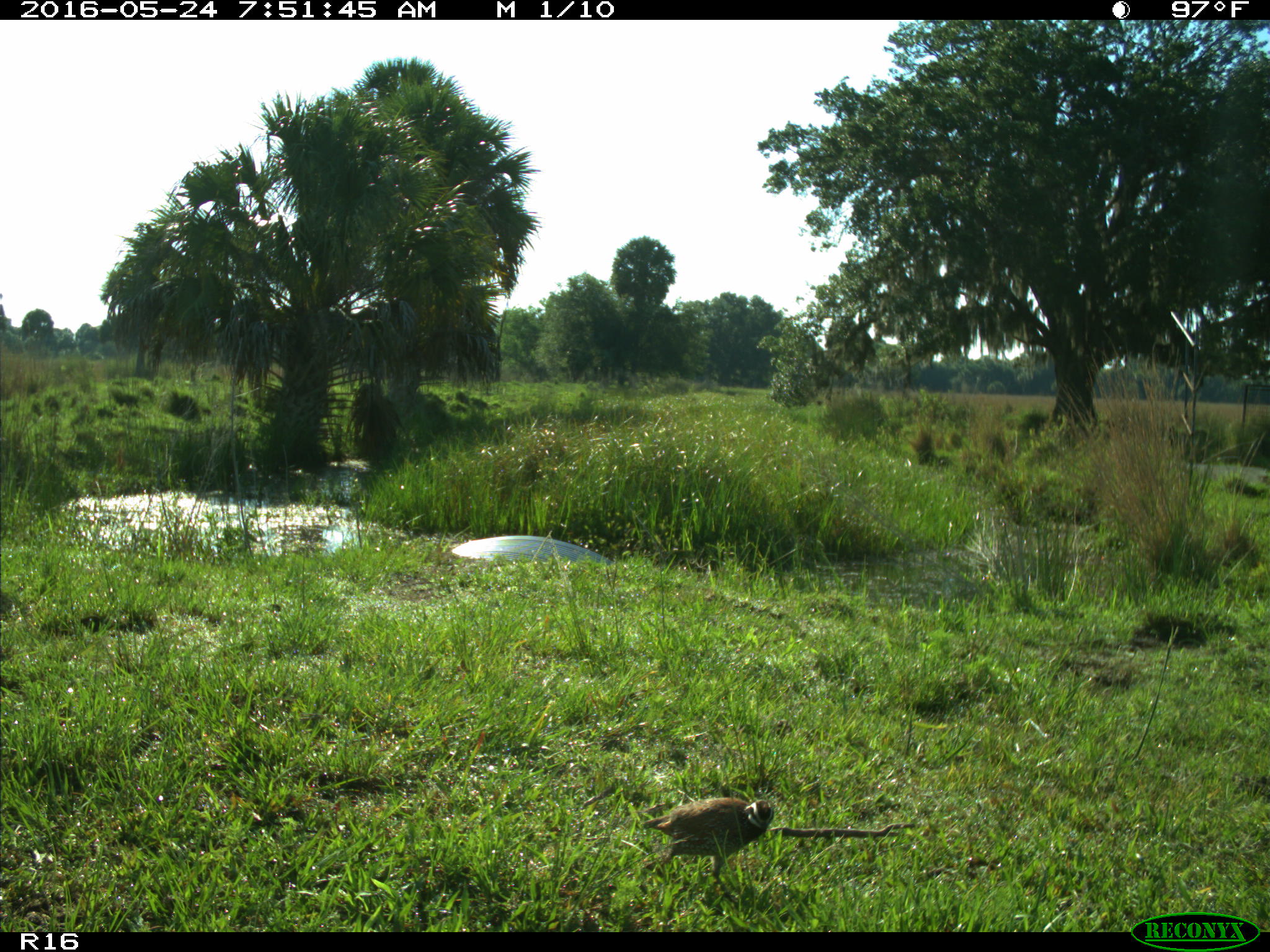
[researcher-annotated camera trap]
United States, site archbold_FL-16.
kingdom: Animalia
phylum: Chordata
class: Aves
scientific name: Aves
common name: birds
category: unidentified bird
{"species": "unidentified bird (birds) (Aves)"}